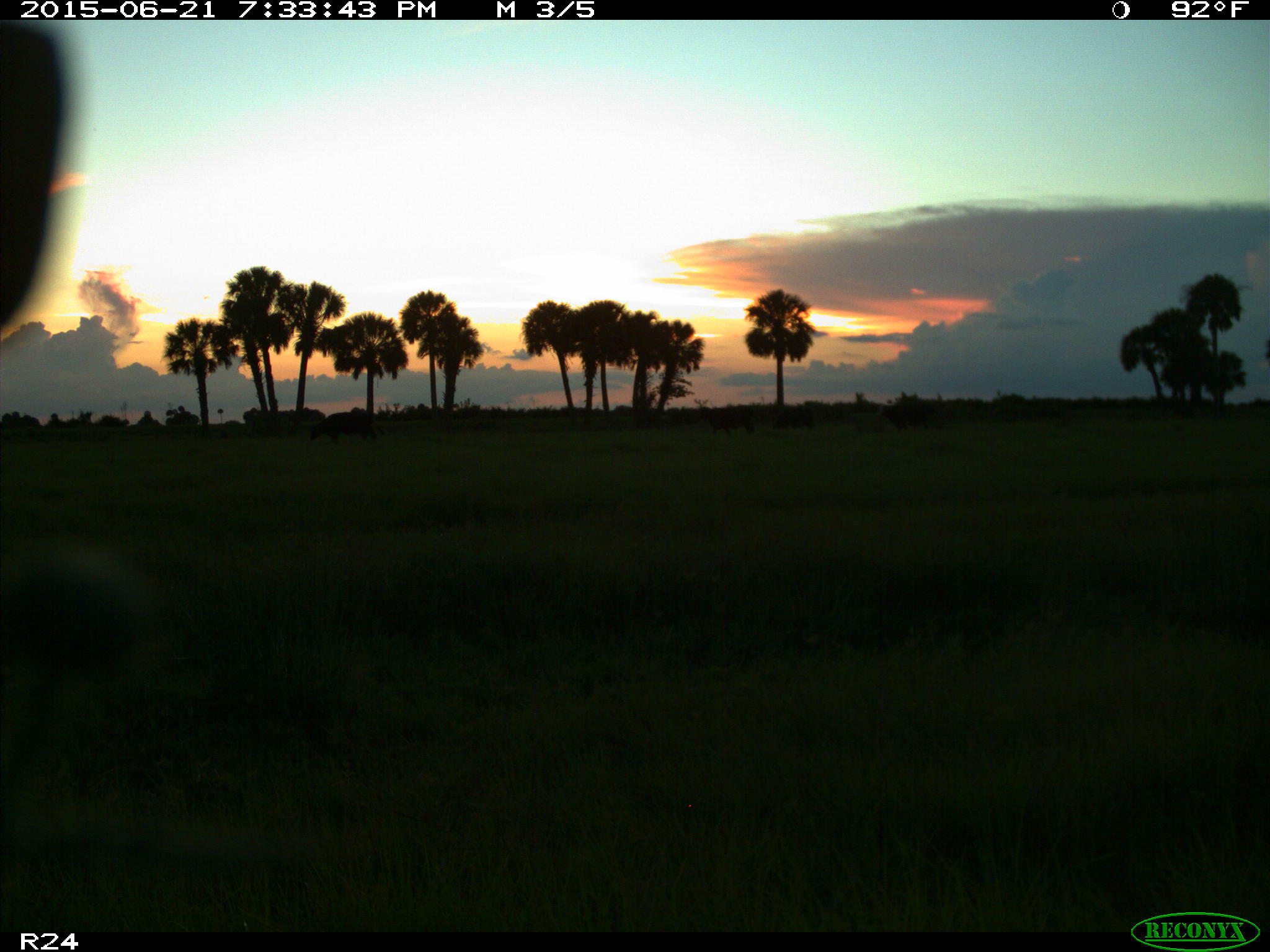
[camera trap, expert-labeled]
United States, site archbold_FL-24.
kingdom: Animalia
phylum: Chordata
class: Mammalia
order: Artiodactyla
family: Bovidae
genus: Bos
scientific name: Bos taurus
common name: domestic cow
Bos taurus (domestic cow).